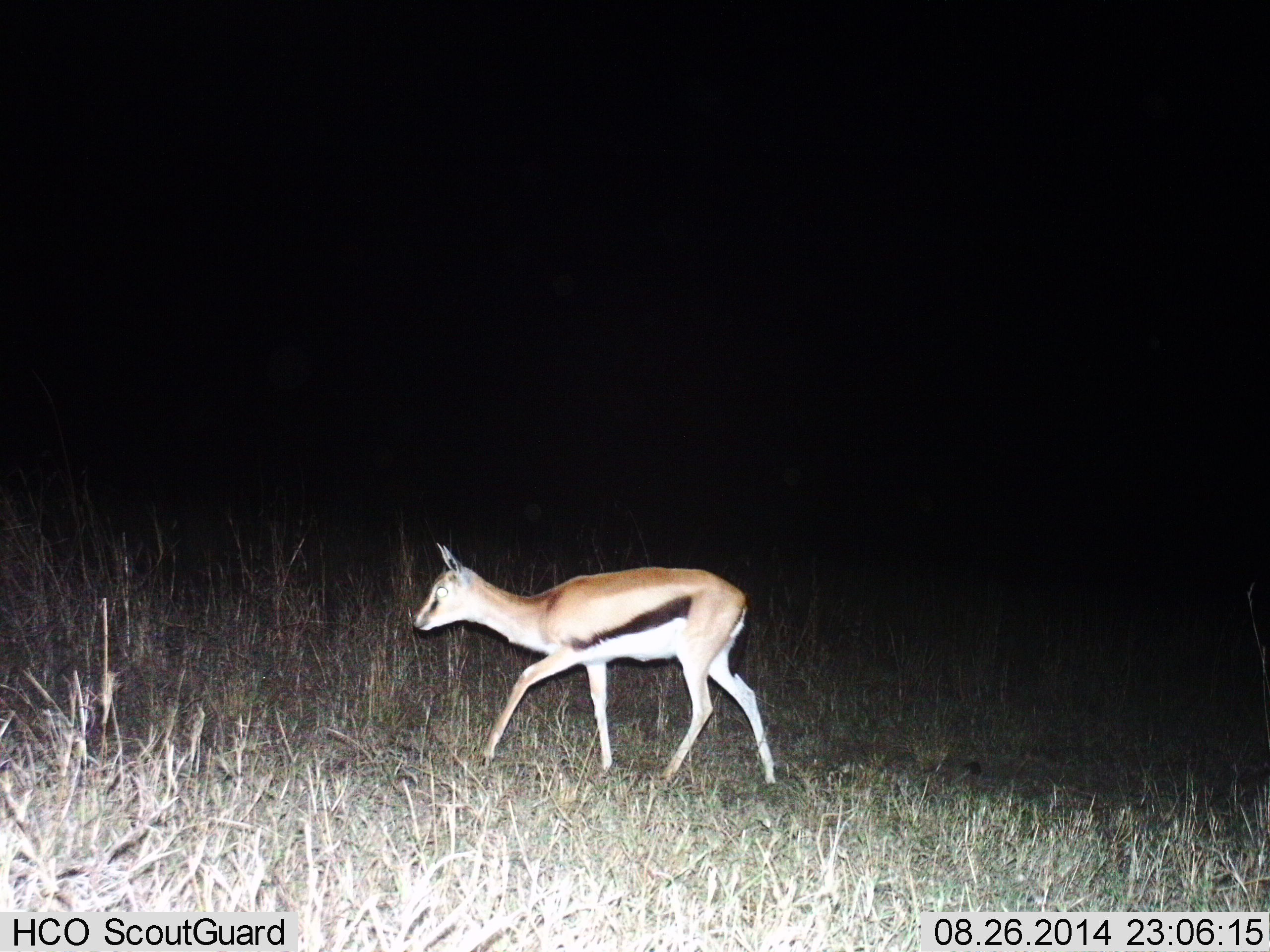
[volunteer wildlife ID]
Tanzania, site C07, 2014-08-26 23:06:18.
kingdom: Animalia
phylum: Chordata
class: Mammalia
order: Artiodactyla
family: Bovidae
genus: Eudorcas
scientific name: Eudorcas thomsonii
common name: thomson's gazelle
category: gazellethomsons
Gazellethomsons (thomson's gazelle) (Eudorcas thomsonii), count 1. Behavior (volunteer vote fractions): standing 10%, resting 0%, moving 90%, interacting 0%. Young present (vote fraction): 0%. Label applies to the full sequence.